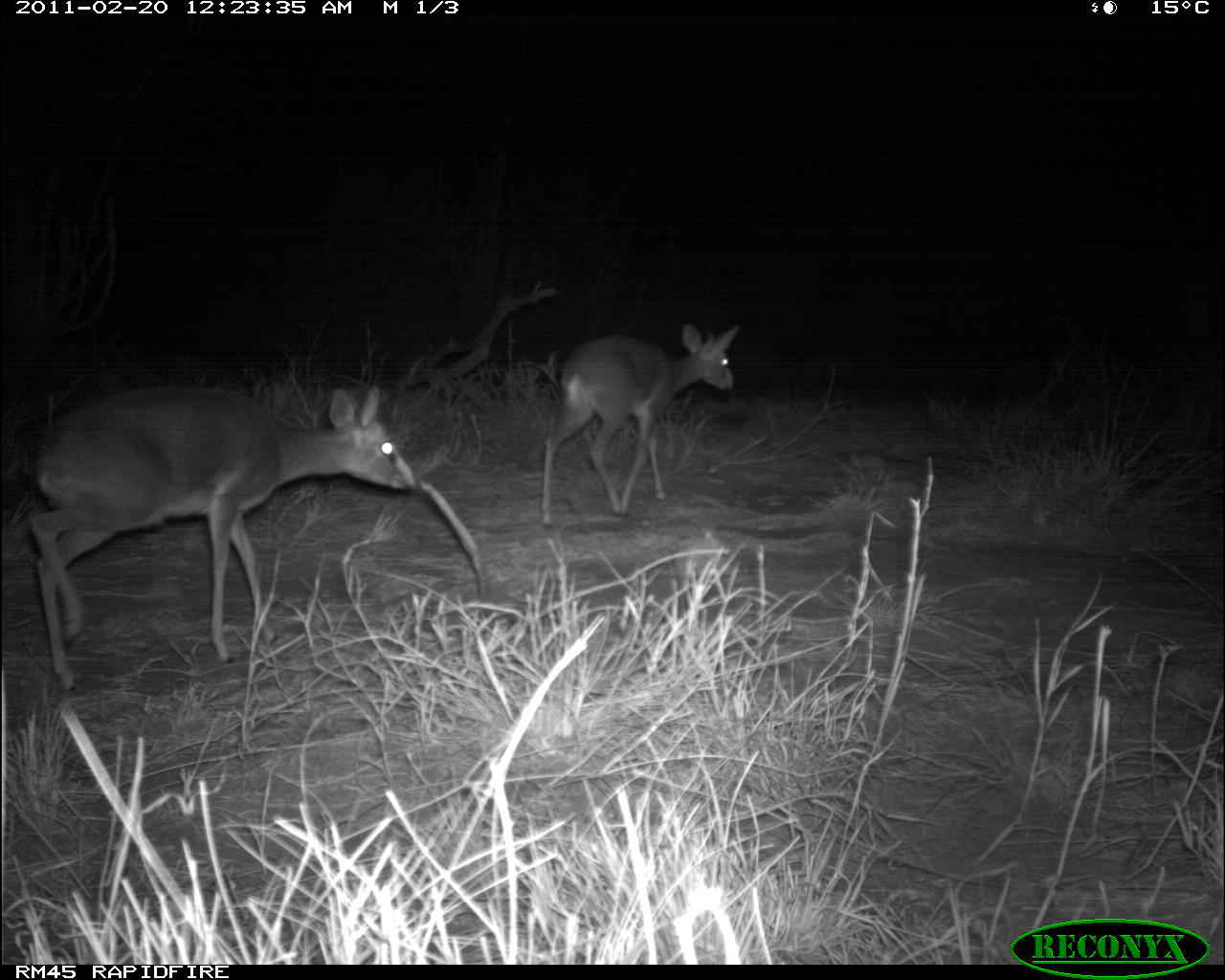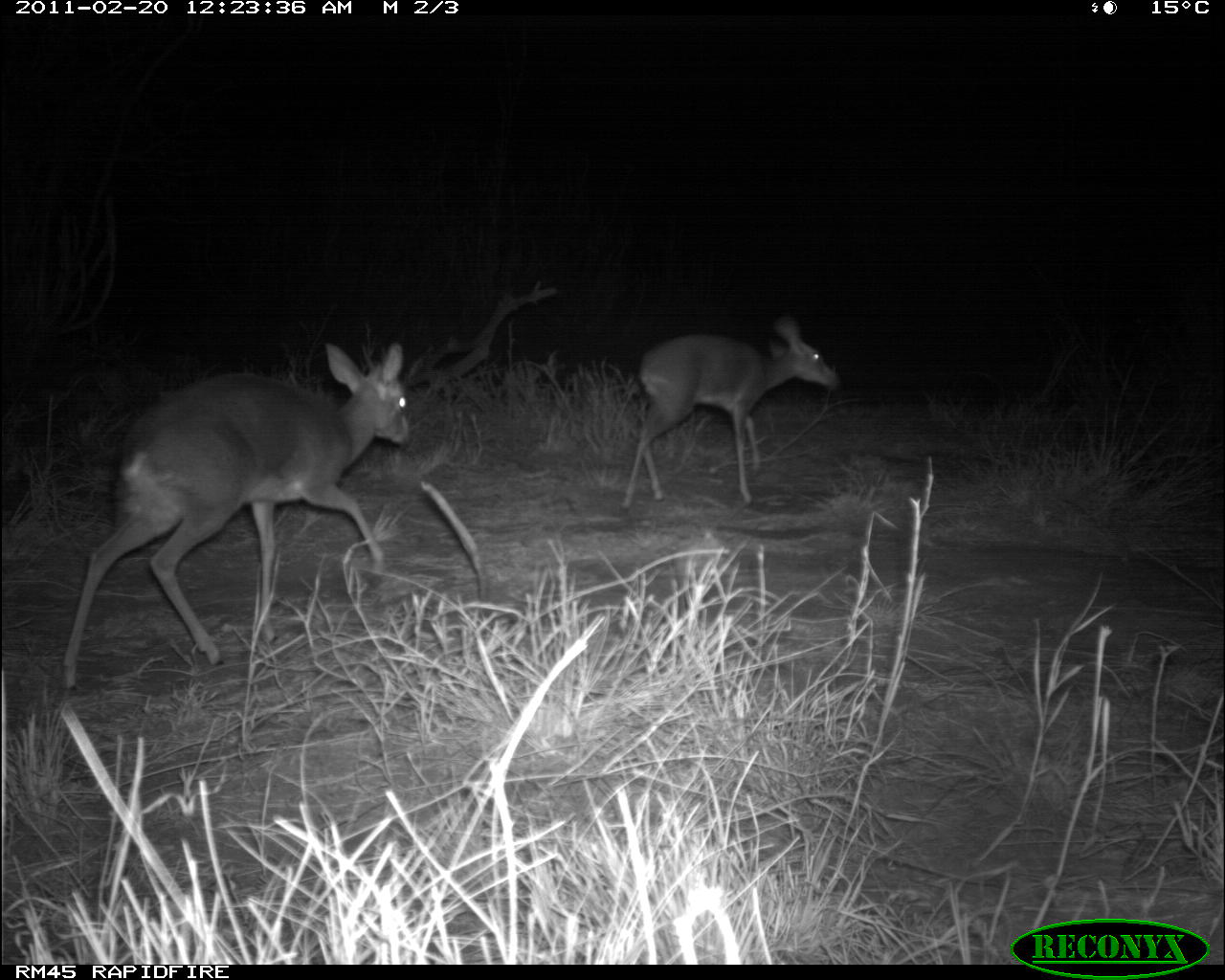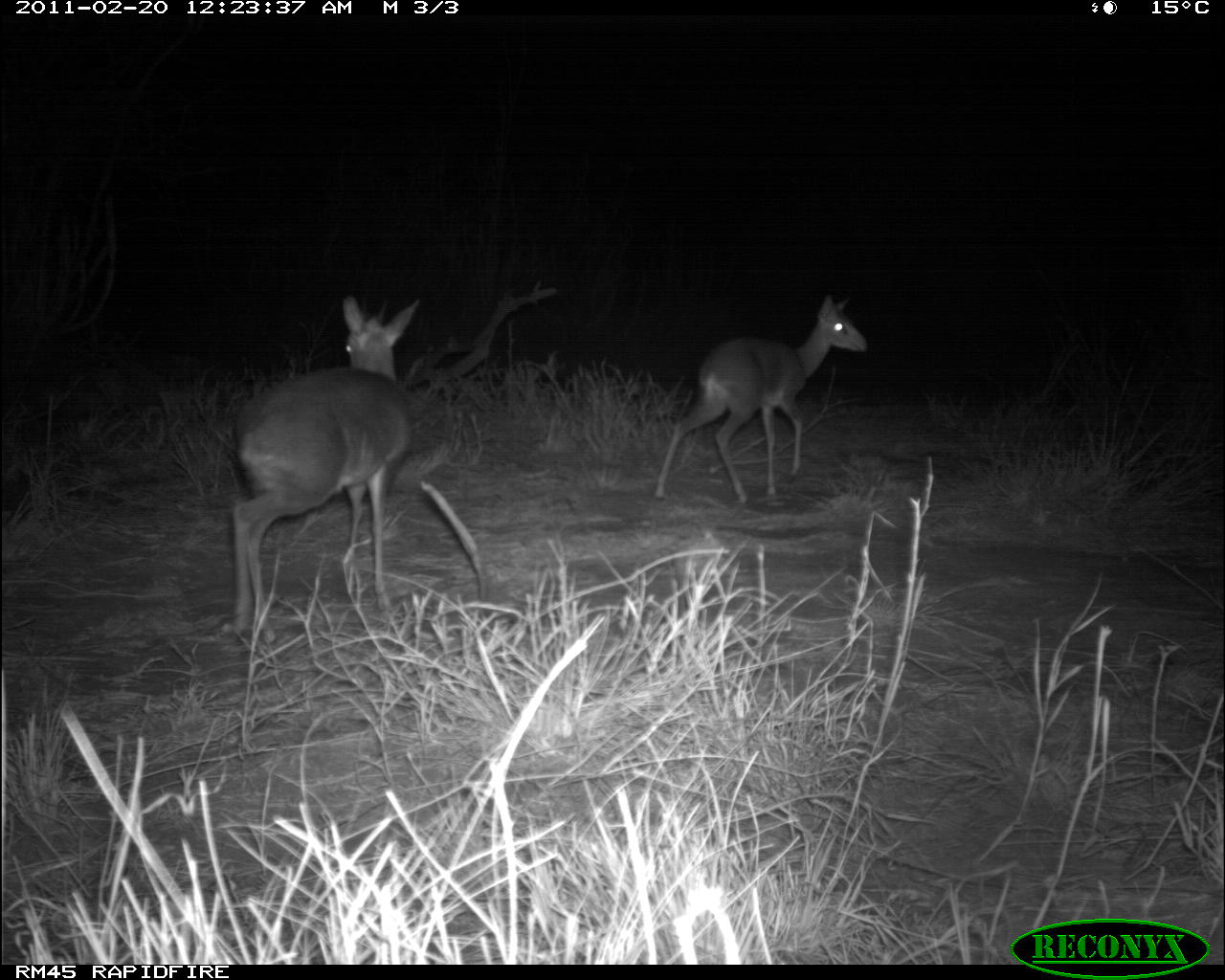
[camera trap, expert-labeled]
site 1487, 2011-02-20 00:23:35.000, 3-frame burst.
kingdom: Animalia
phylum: Chordata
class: Mammalia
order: Artiodactyla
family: Bovidae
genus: Madoqua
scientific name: Madoqua guentheri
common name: günther's dik-dik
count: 2